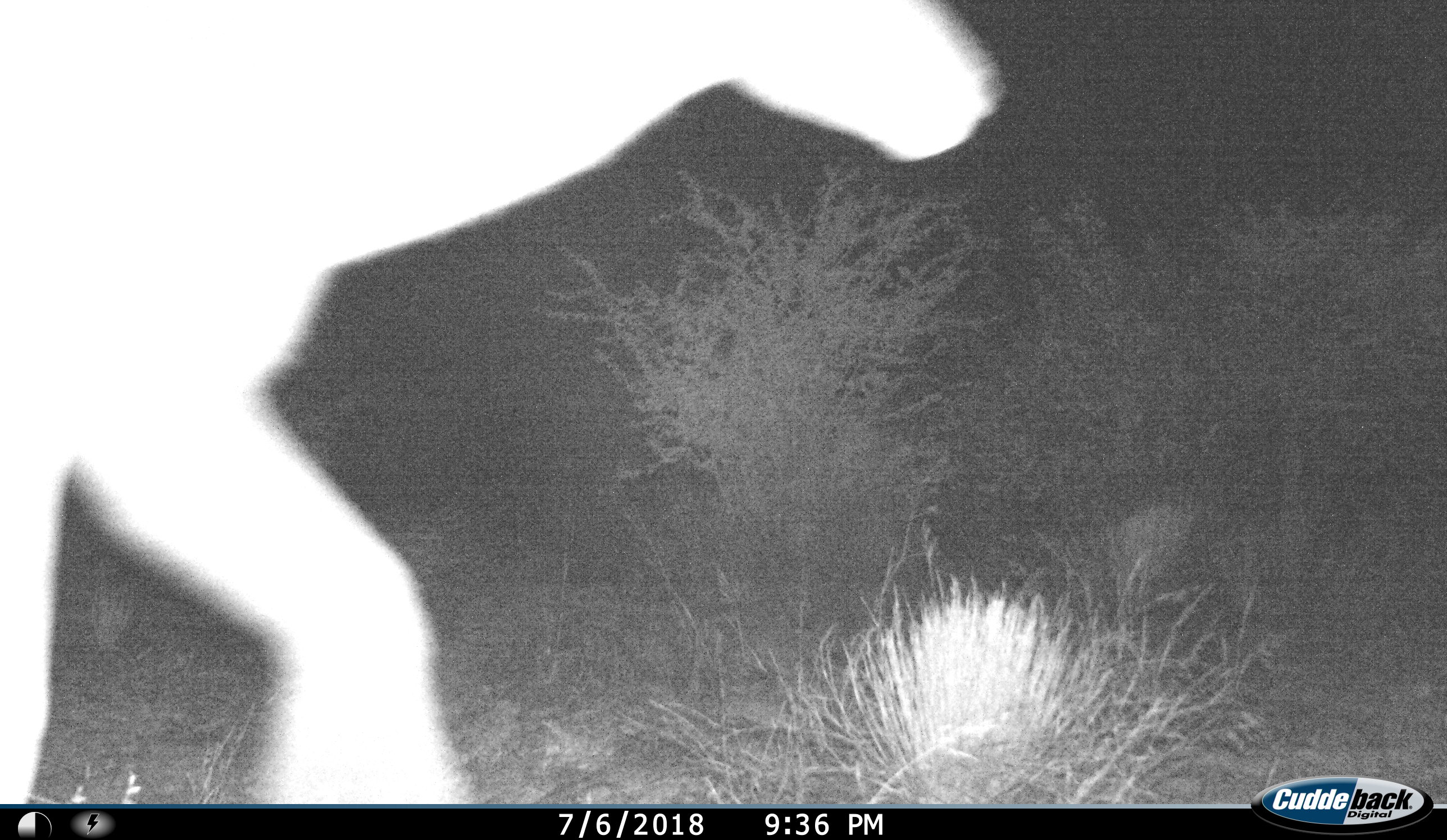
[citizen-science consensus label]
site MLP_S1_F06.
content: unidentified animal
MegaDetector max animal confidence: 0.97